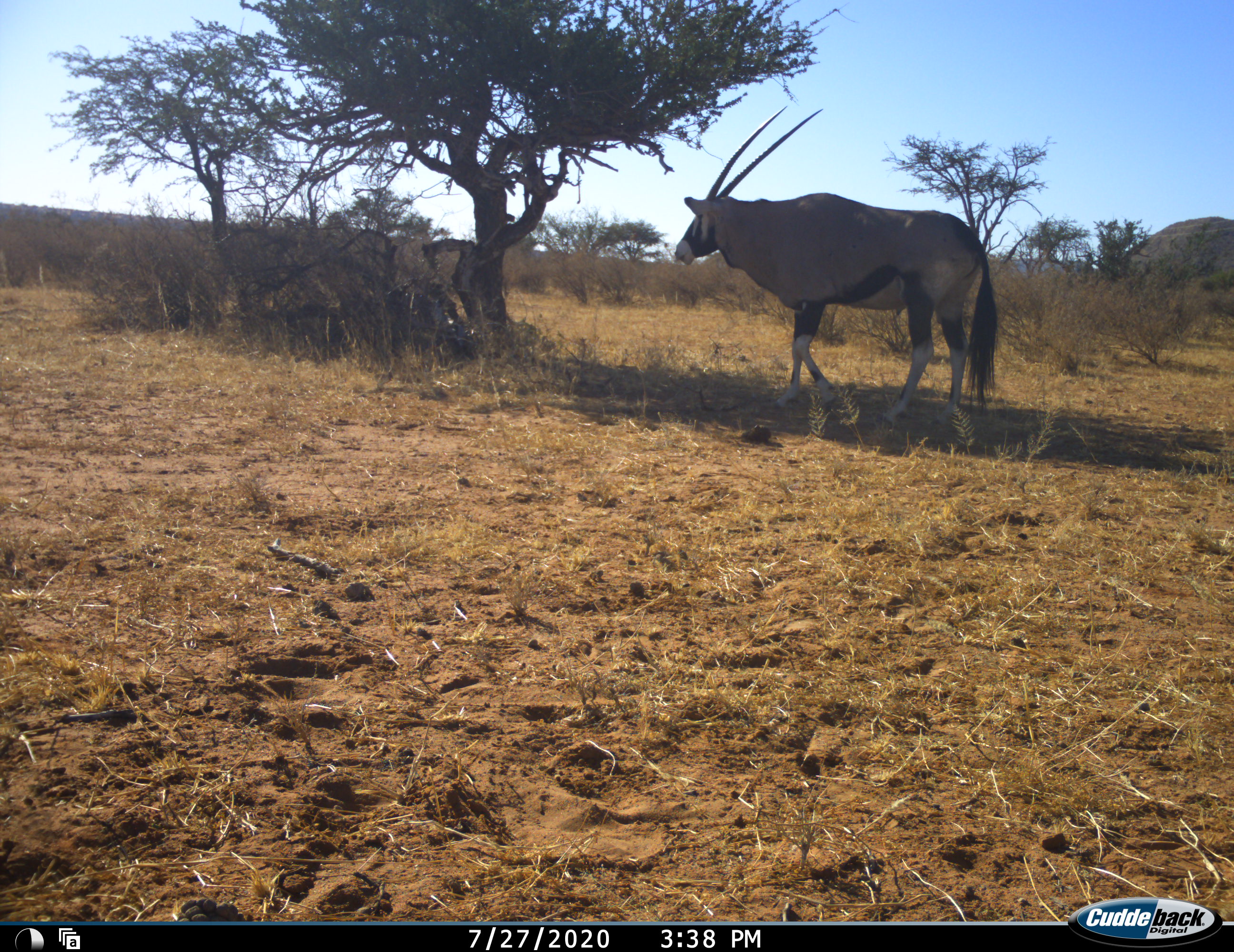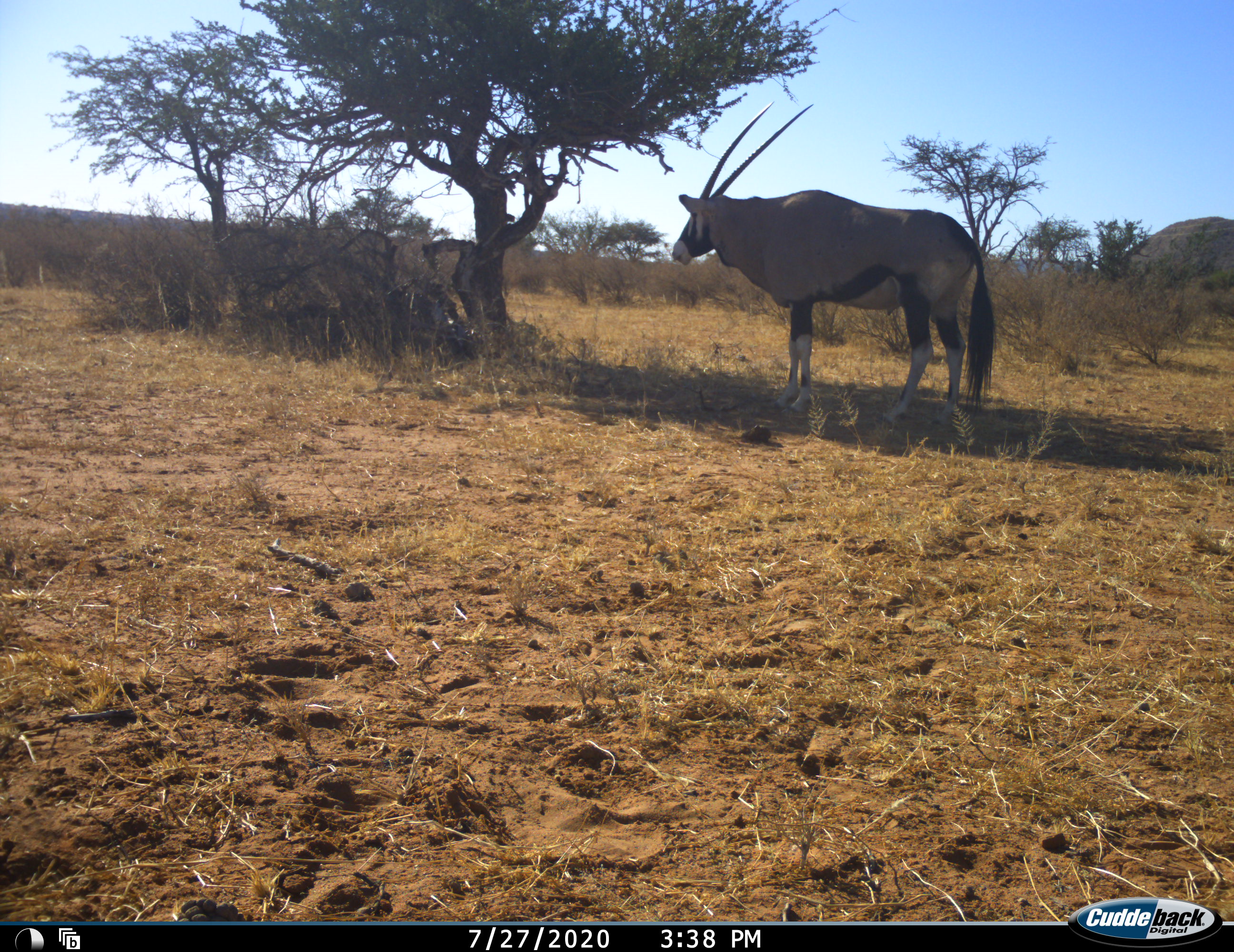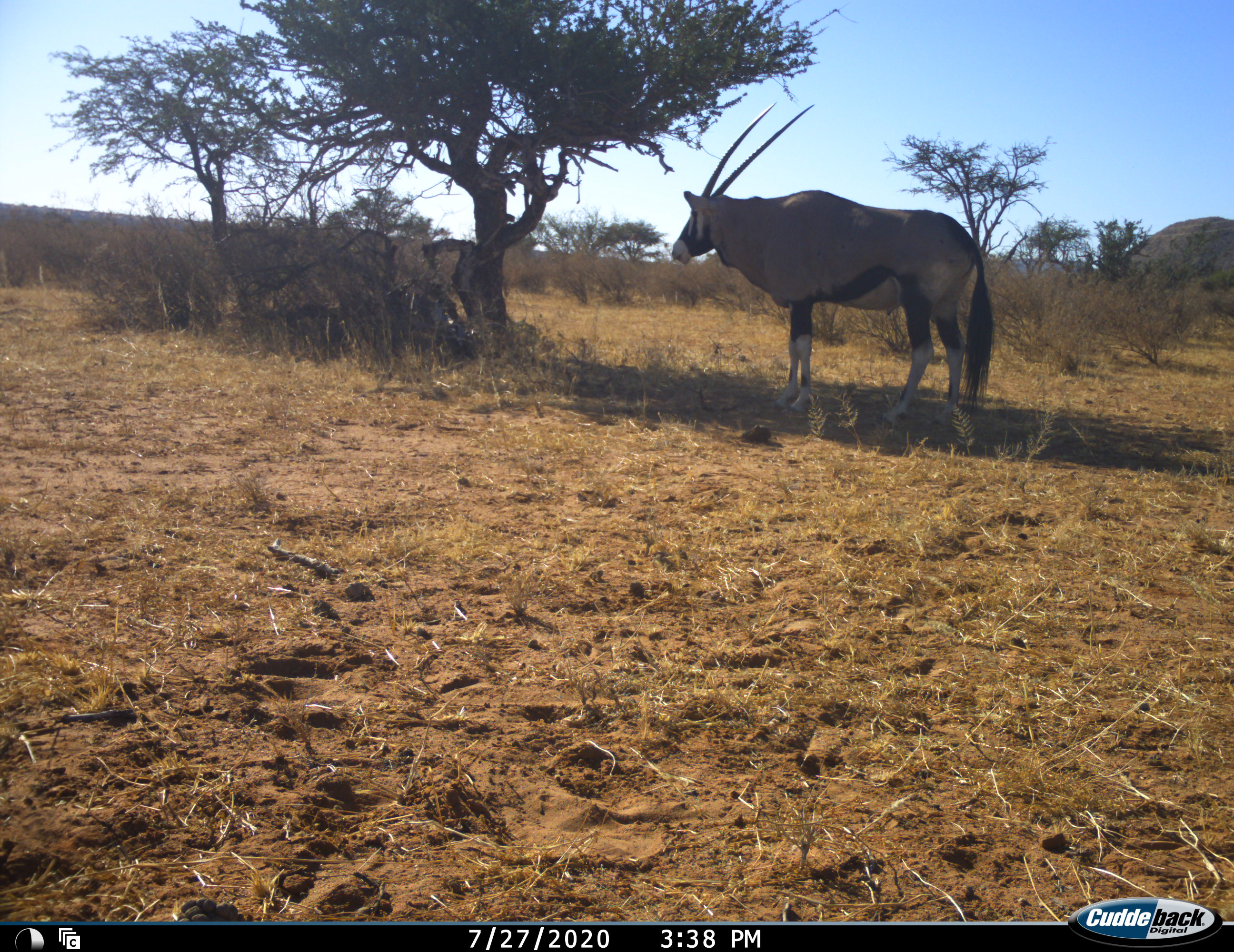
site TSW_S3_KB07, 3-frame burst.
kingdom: Animalia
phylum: Chordata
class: Mammalia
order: Artiodactyla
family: Bovidae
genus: Oryx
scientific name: Oryx gazella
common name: gemsbok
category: oryx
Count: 1.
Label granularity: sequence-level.